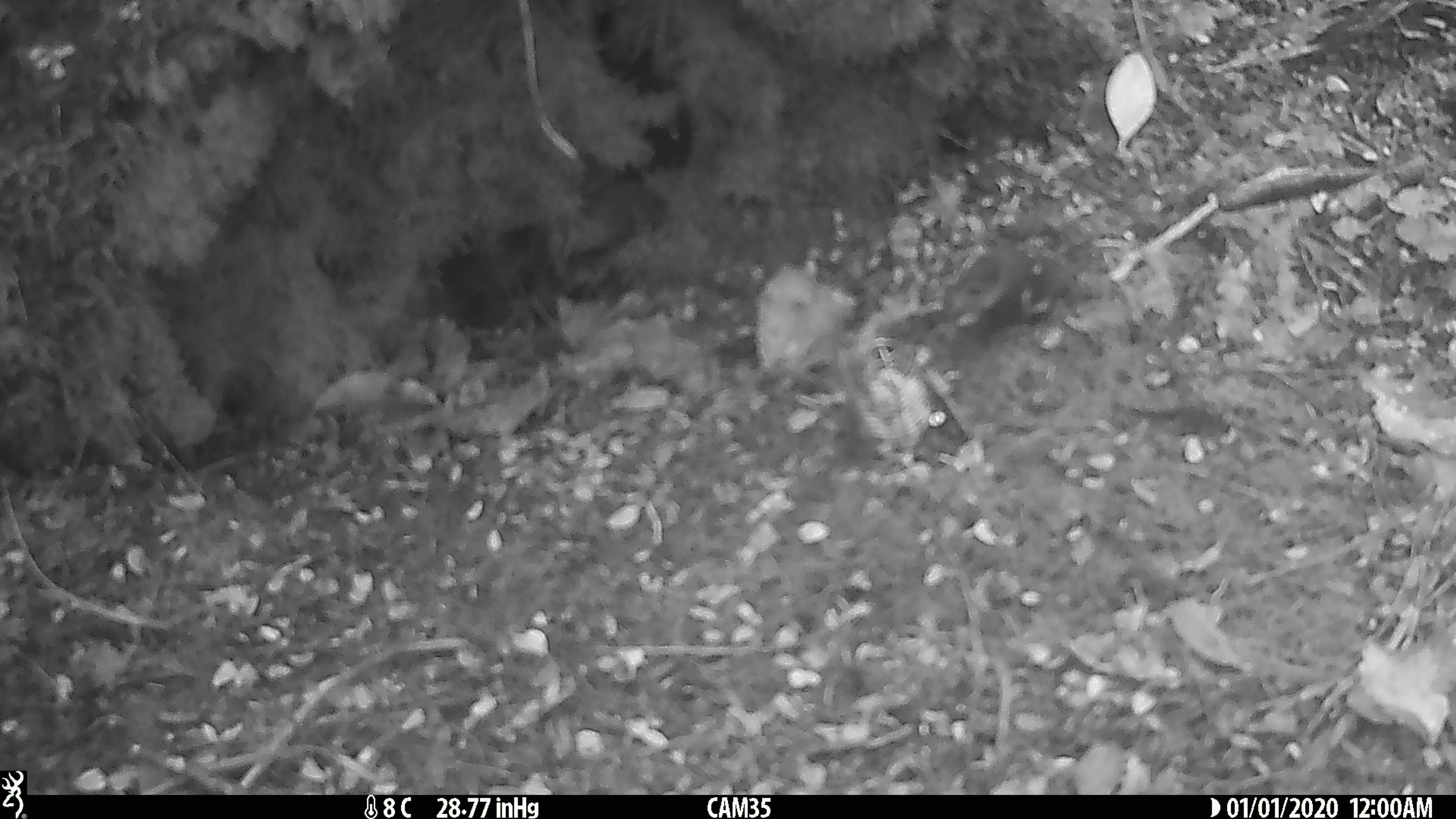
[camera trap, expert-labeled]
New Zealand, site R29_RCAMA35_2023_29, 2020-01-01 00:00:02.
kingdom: Animalia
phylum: Chordata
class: Aves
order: Passeriformes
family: Acanthisittidae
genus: Acanthisitta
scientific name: Acanthisitta chloris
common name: rifleman